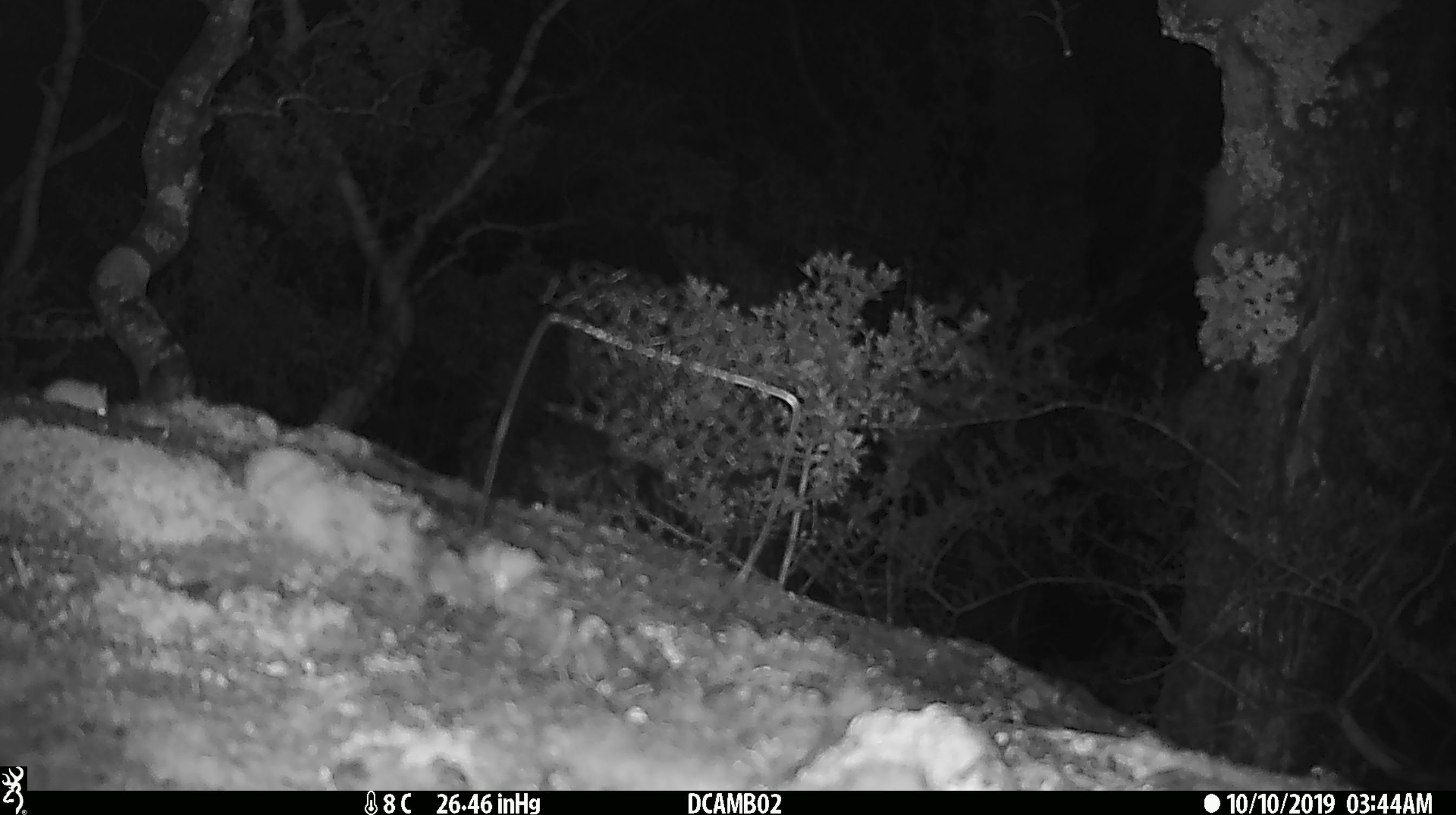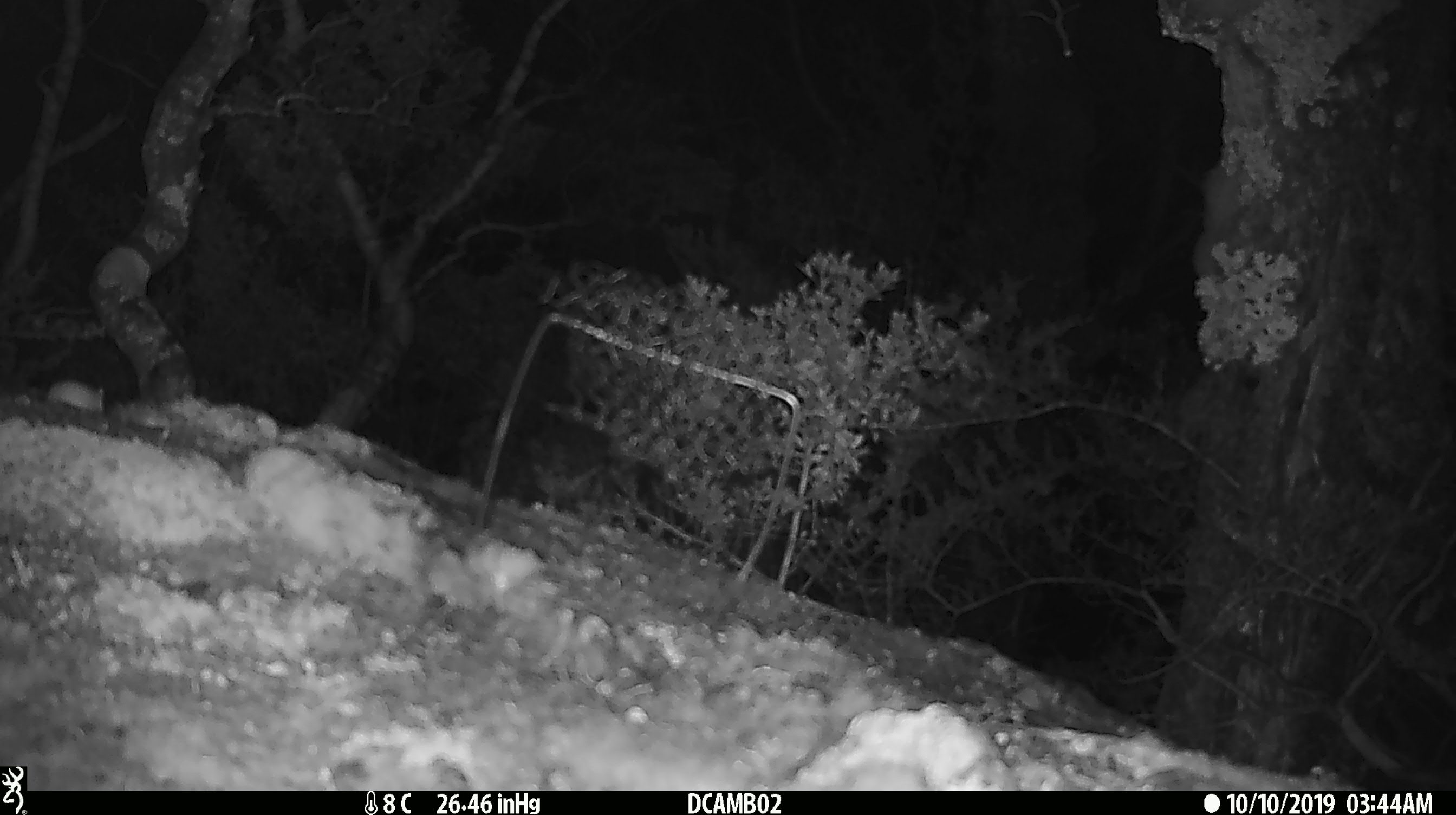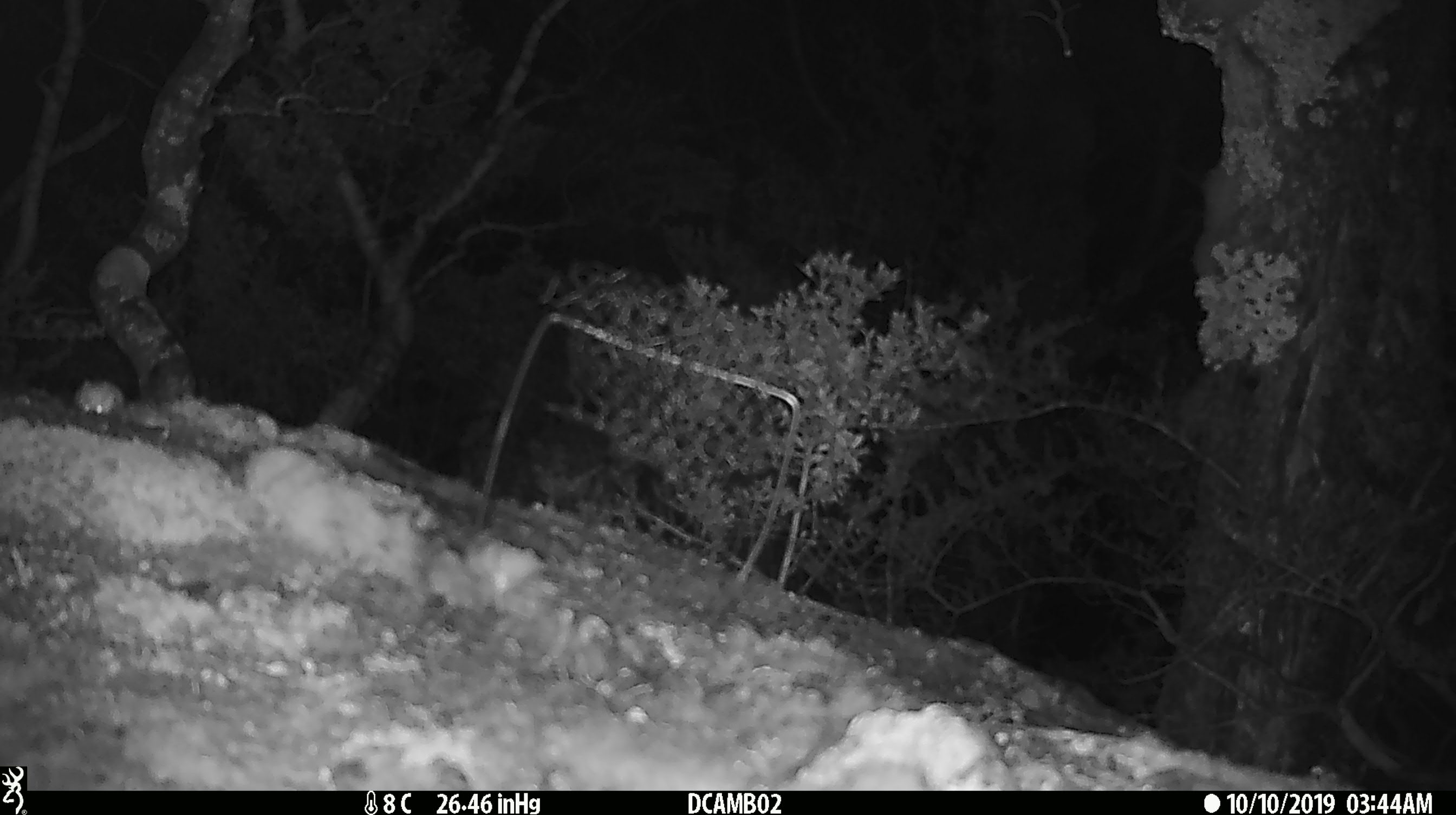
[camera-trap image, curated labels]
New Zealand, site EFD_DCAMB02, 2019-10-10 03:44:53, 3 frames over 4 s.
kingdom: Animalia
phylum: Chordata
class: Mammalia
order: Rodentia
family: Muridae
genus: Mus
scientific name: Mus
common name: mouse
Mouse (Mus).